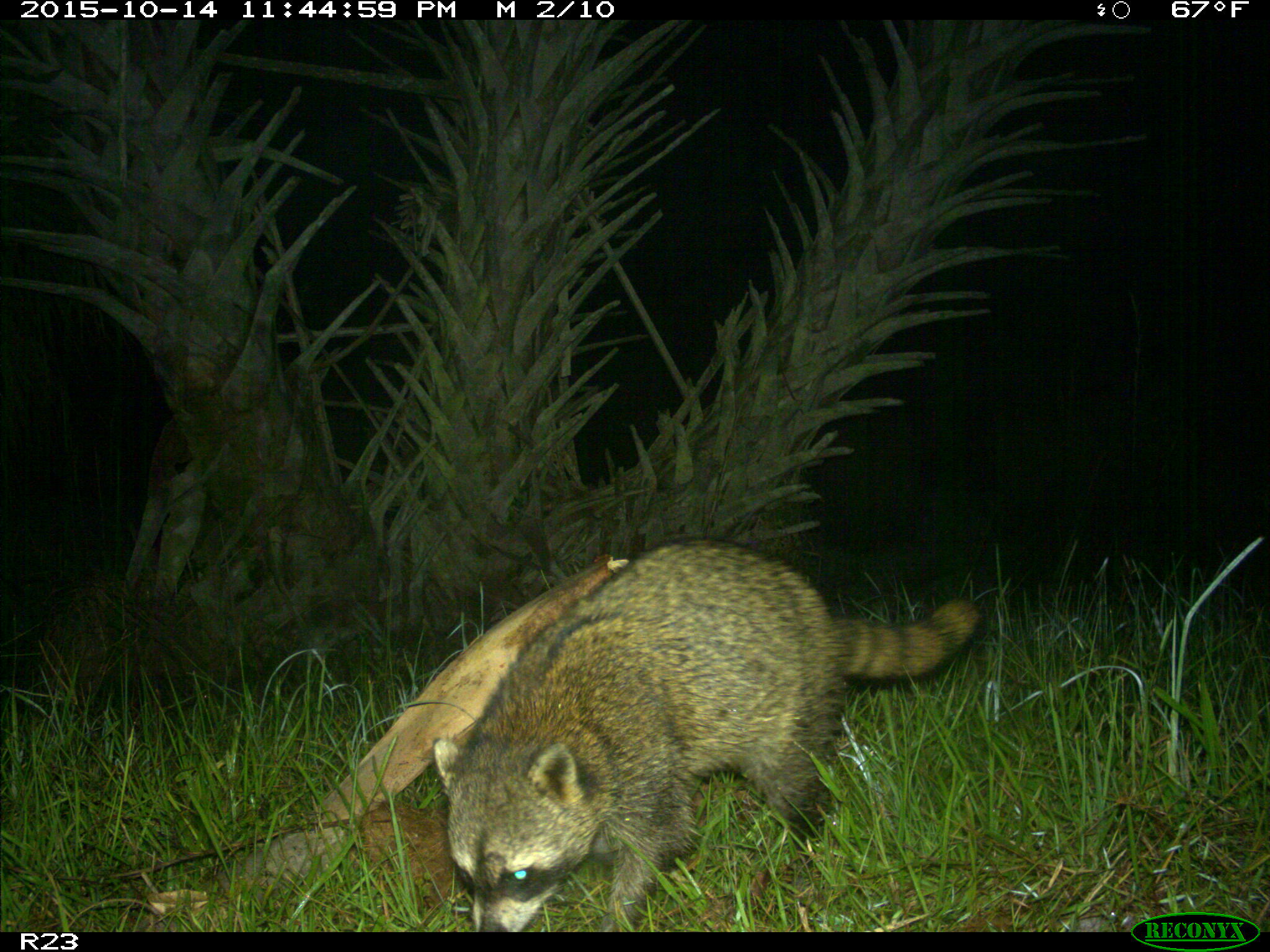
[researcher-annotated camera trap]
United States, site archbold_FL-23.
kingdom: Animalia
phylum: Chordata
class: Mammalia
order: Carnivora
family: Procyonidae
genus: Procyon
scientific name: Procyon lotor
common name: common raccoon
Procyon lotor (common raccoon).